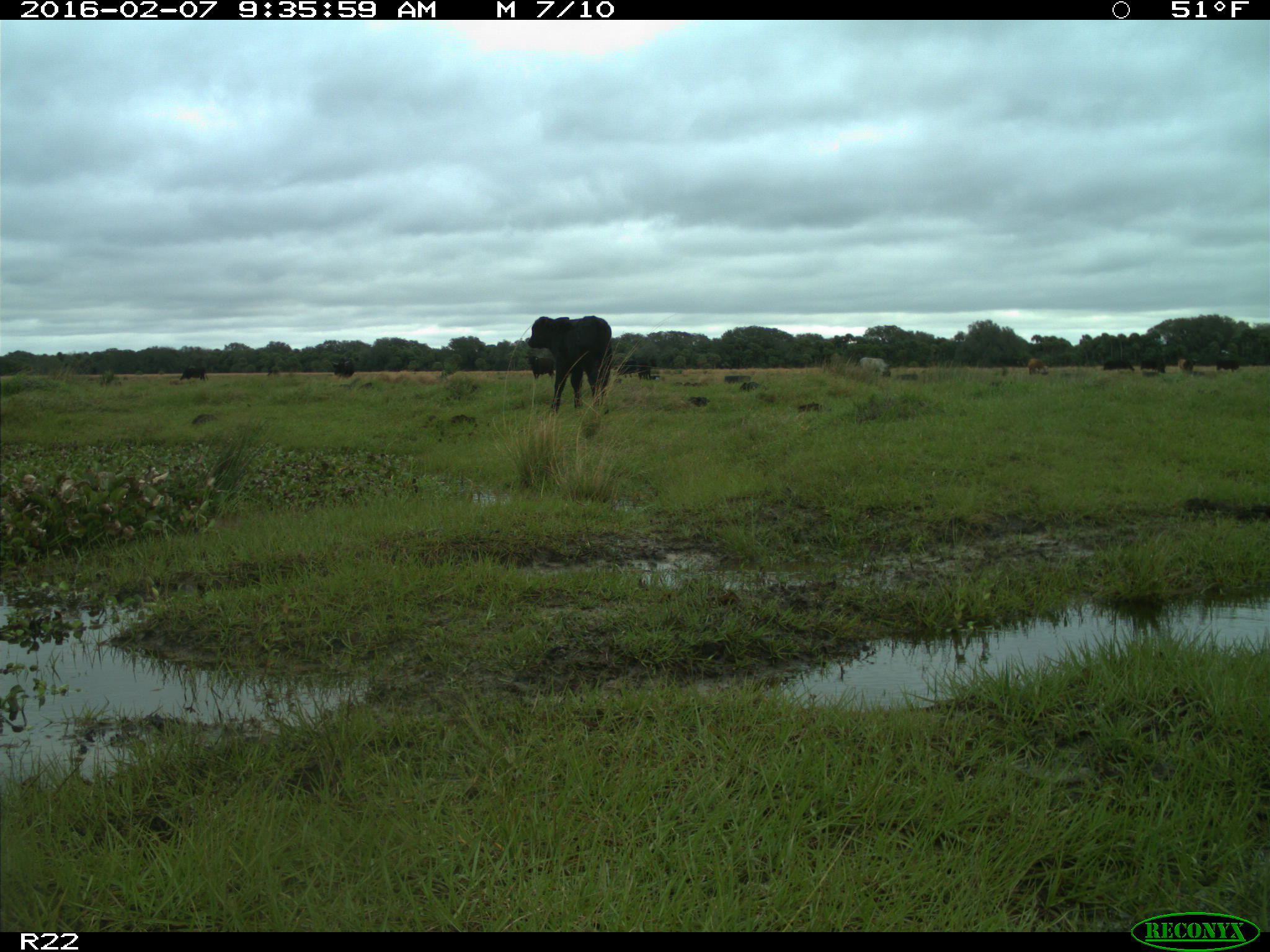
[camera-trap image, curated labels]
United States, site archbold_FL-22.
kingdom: Animalia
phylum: Chordata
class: Mammalia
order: Artiodactyla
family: Bovidae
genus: Bos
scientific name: Bos taurus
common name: domestic cow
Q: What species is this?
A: Bos taurus (domestic cow).